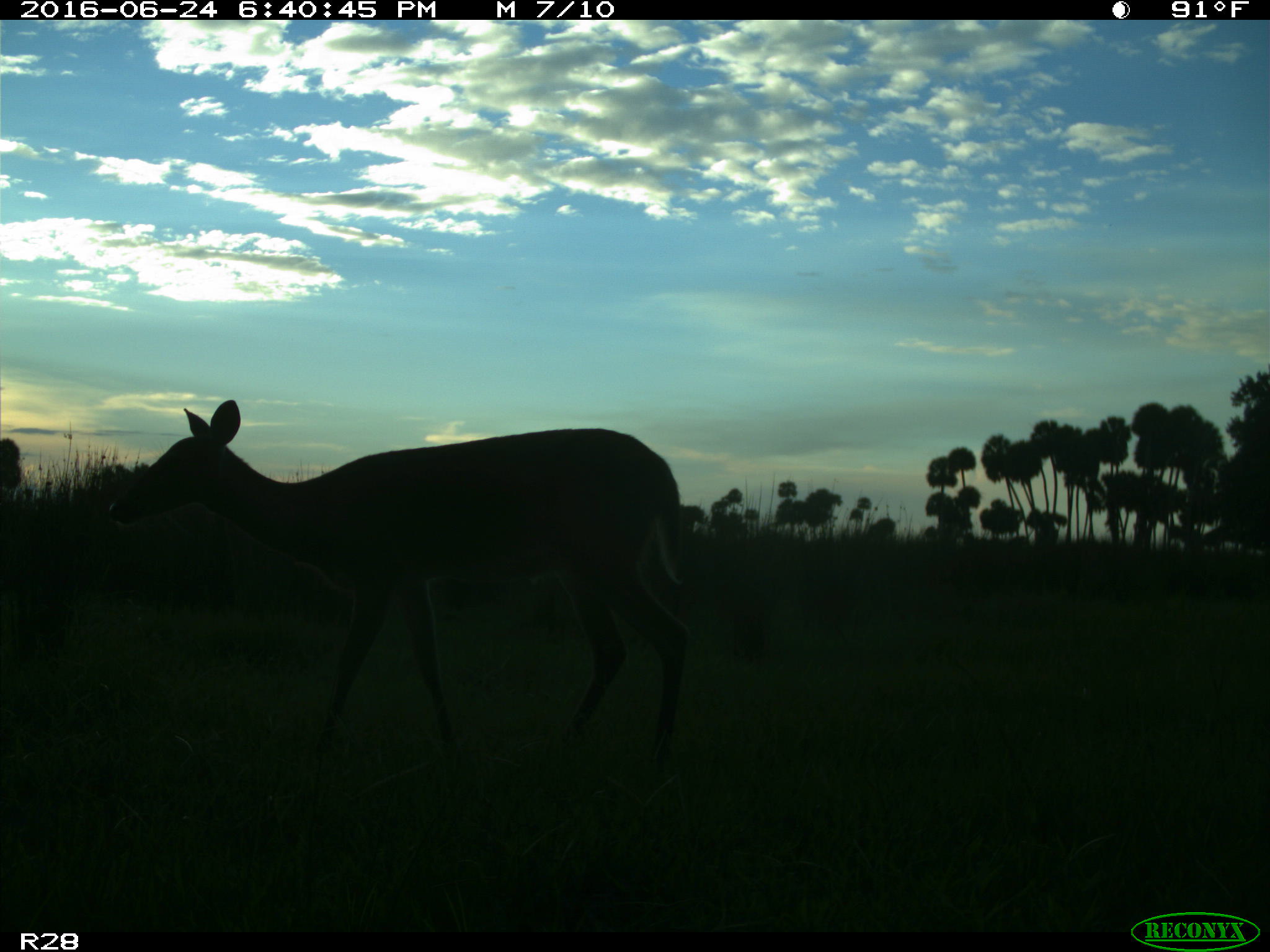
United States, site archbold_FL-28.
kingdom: Animalia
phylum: Chordata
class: Mammalia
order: Artiodactyla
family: Cervidae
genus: Odocoileus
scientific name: Odocoileus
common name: deer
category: unidentified deer